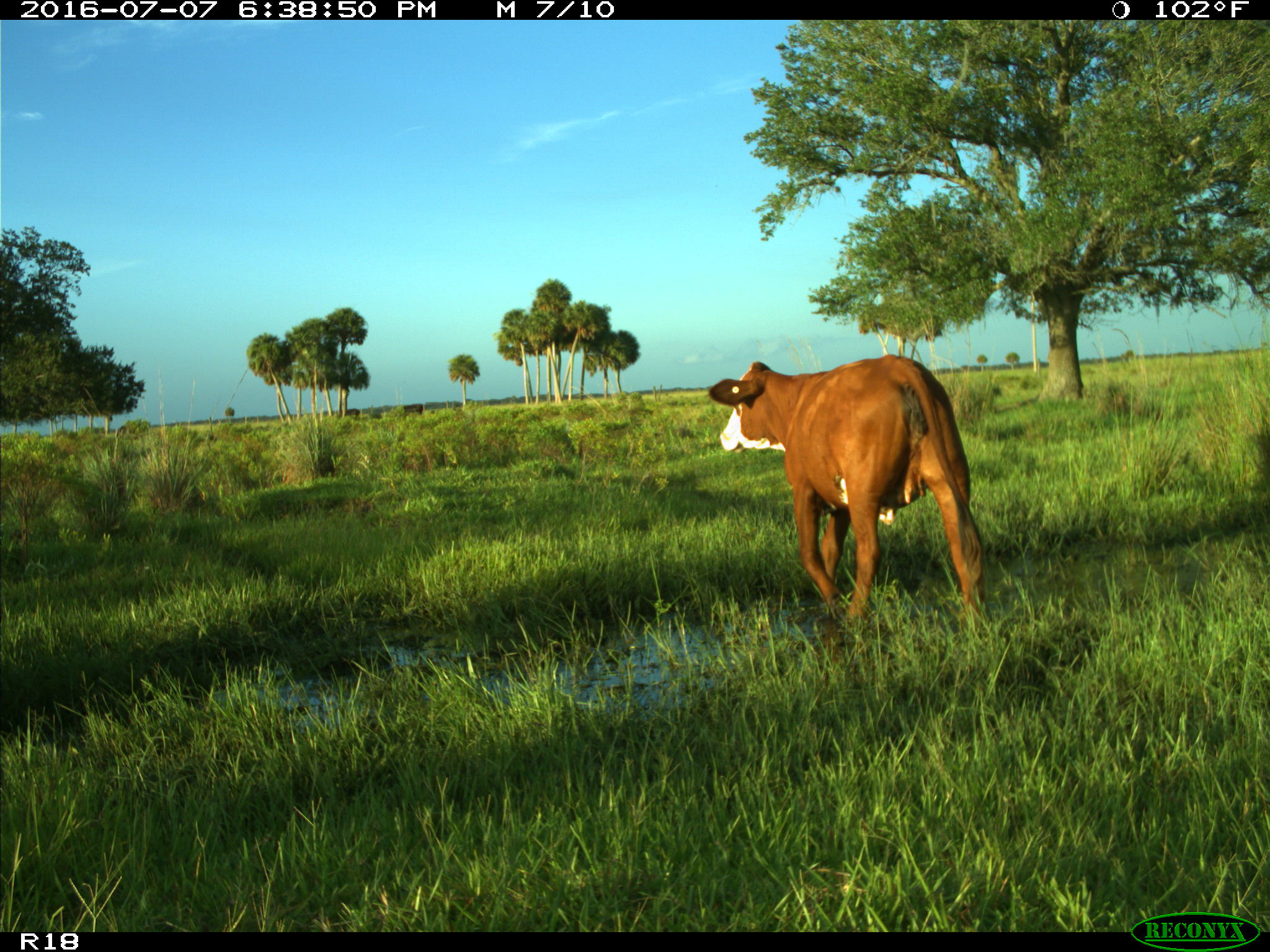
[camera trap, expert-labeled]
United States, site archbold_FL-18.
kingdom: Animalia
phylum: Chordata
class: Mammalia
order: Artiodactyla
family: Bovidae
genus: Bos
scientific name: Bos taurus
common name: domestic cow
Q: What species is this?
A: Bos taurus (domestic cow).